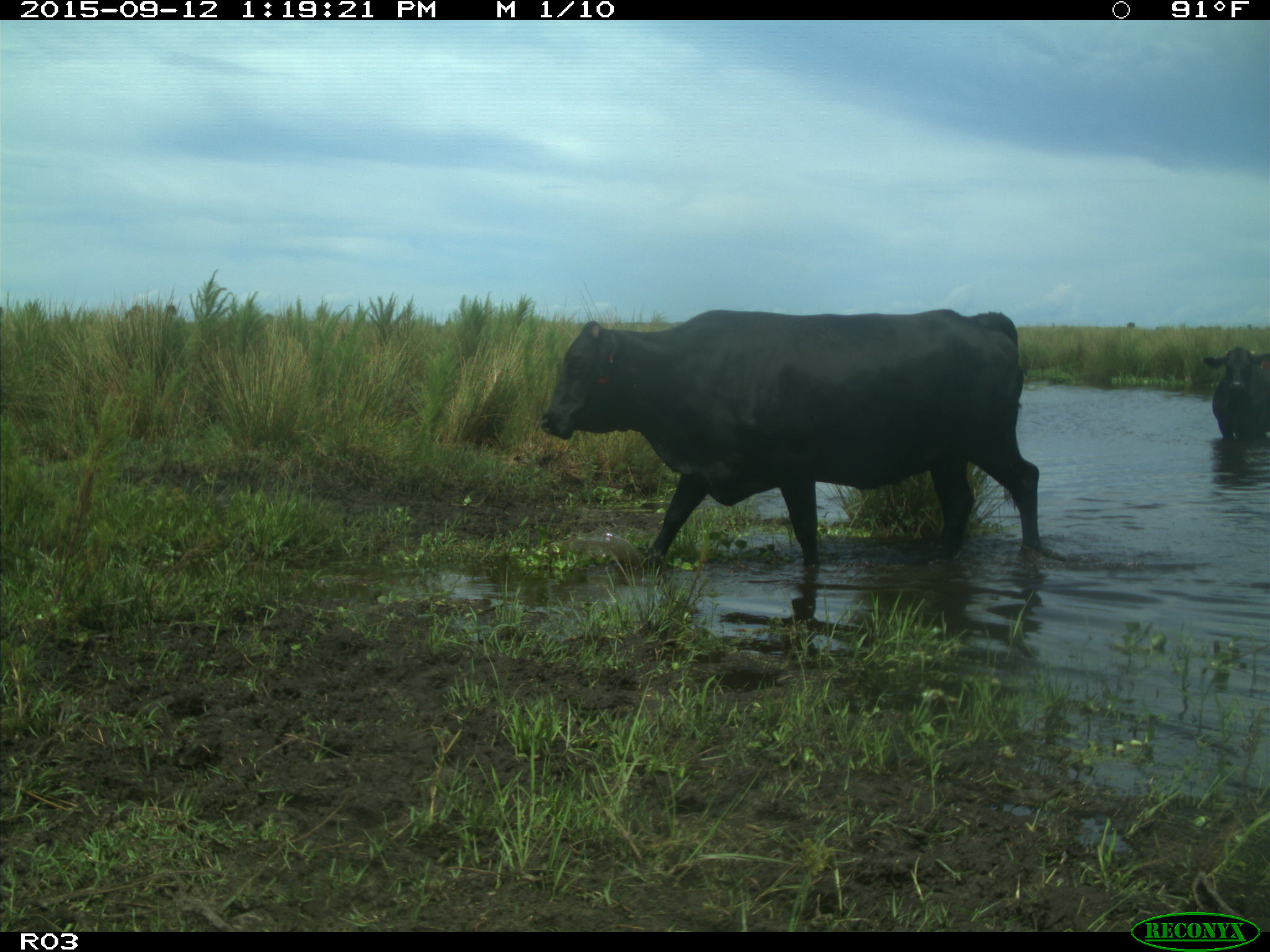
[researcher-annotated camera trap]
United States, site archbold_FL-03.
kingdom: Animalia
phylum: Chordata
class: Mammalia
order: Artiodactyla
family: Bovidae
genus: Bos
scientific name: Bos taurus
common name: domestic cow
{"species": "Bos taurus (domestic cow)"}